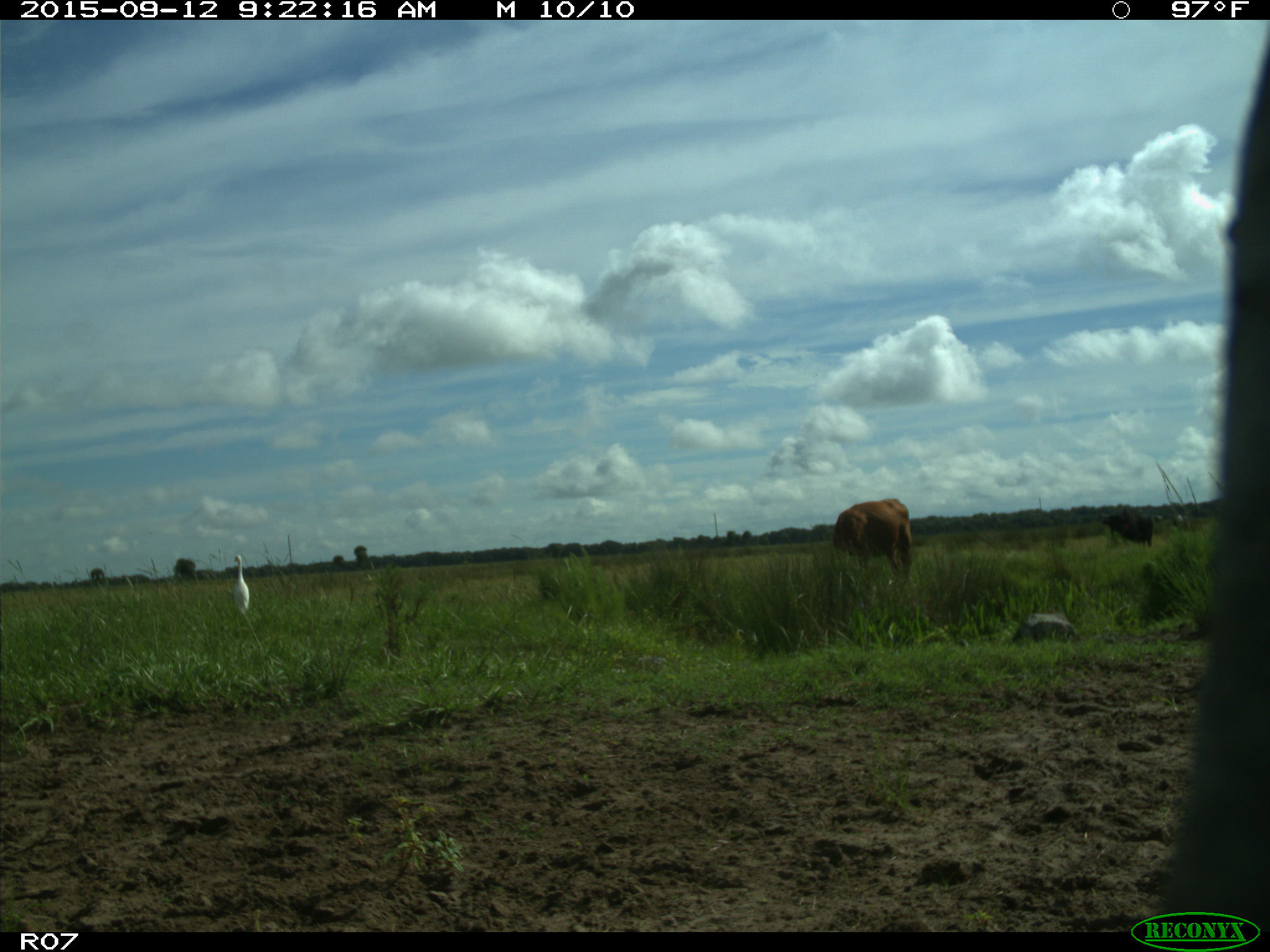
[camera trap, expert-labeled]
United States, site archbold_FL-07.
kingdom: Animalia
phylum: Chordata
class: Mammalia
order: Artiodactyla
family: Bovidae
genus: Bos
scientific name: Bos taurus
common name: domestic cow